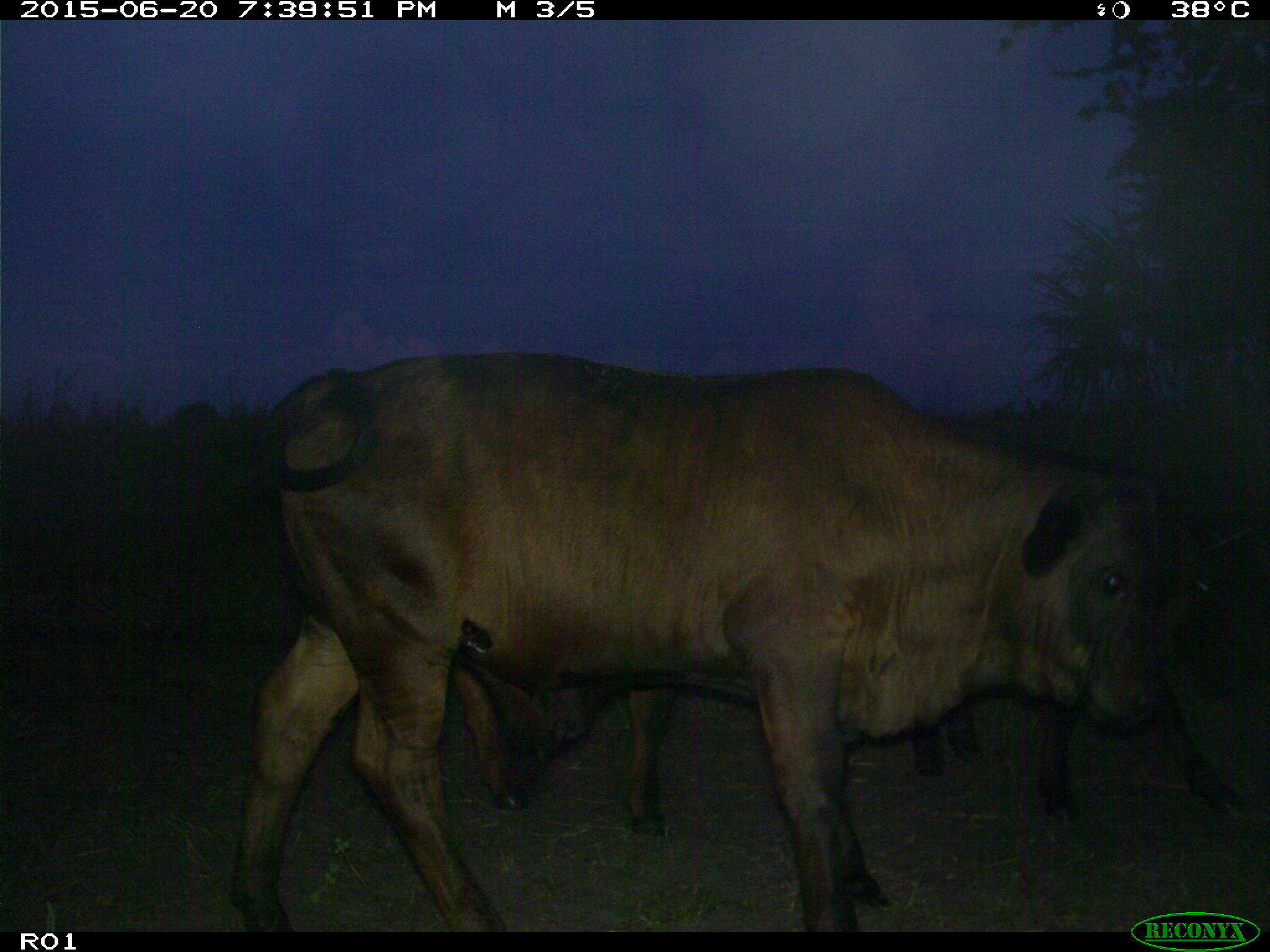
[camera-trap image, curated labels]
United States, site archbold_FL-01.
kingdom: Animalia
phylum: Chordata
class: Mammalia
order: Artiodactyla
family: Bovidae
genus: Bos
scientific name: Bos taurus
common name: domestic cow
Bos taurus (domestic cow).